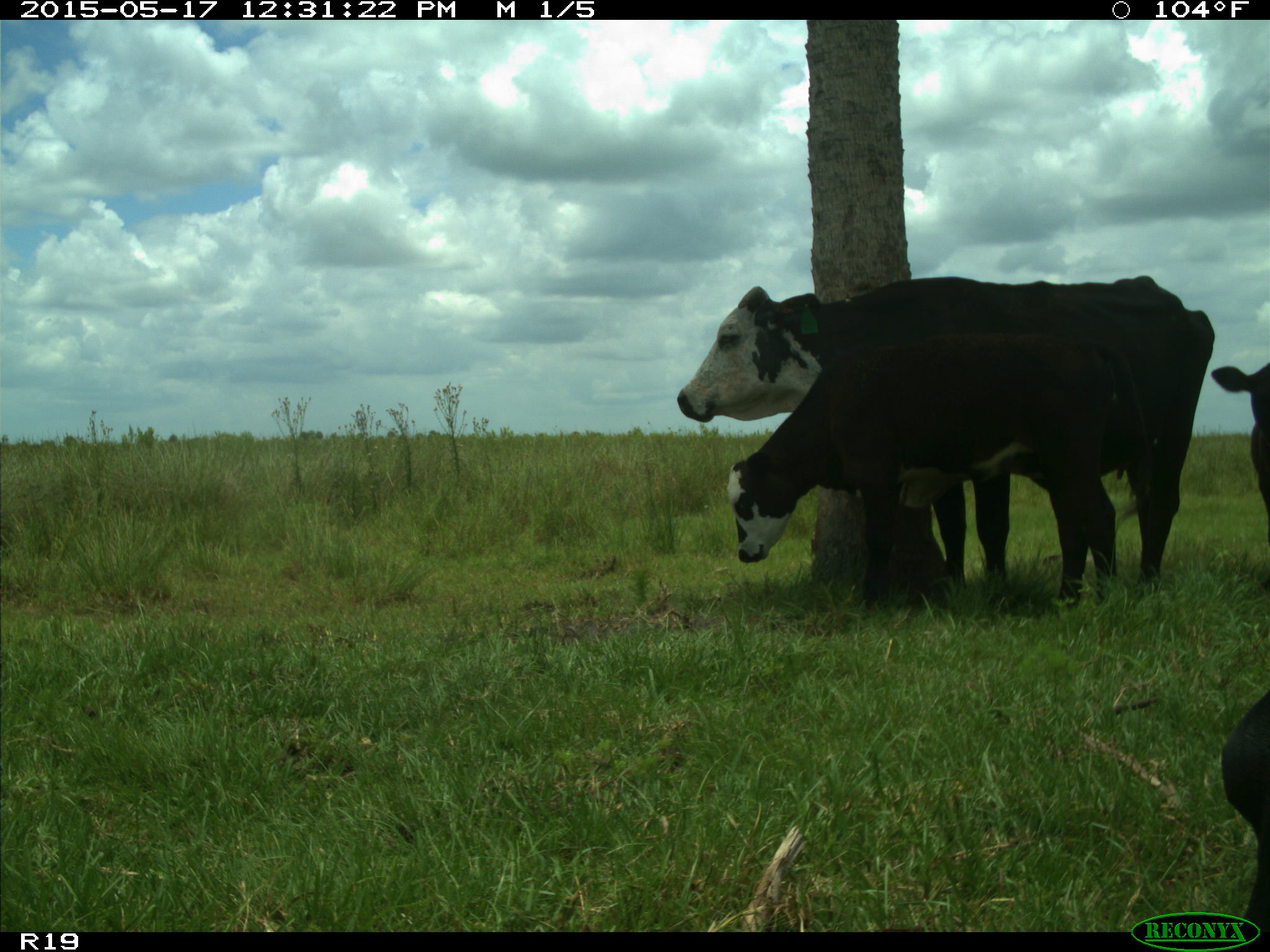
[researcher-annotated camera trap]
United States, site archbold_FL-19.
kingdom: Animalia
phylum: Chordata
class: Mammalia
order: Artiodactyla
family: Bovidae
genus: Bos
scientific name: Bos taurus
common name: domestic cow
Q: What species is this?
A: Bos taurus (domestic cow).